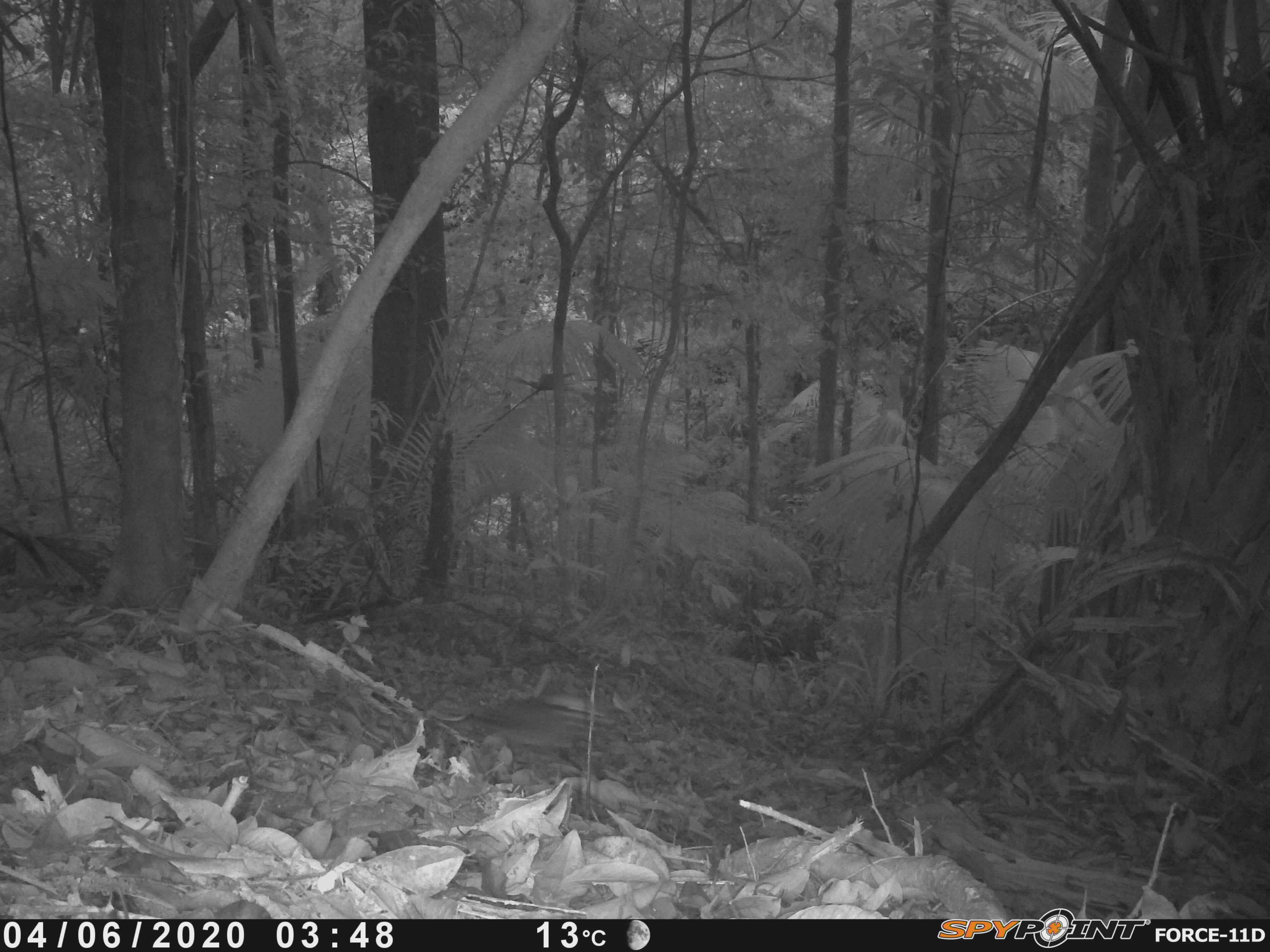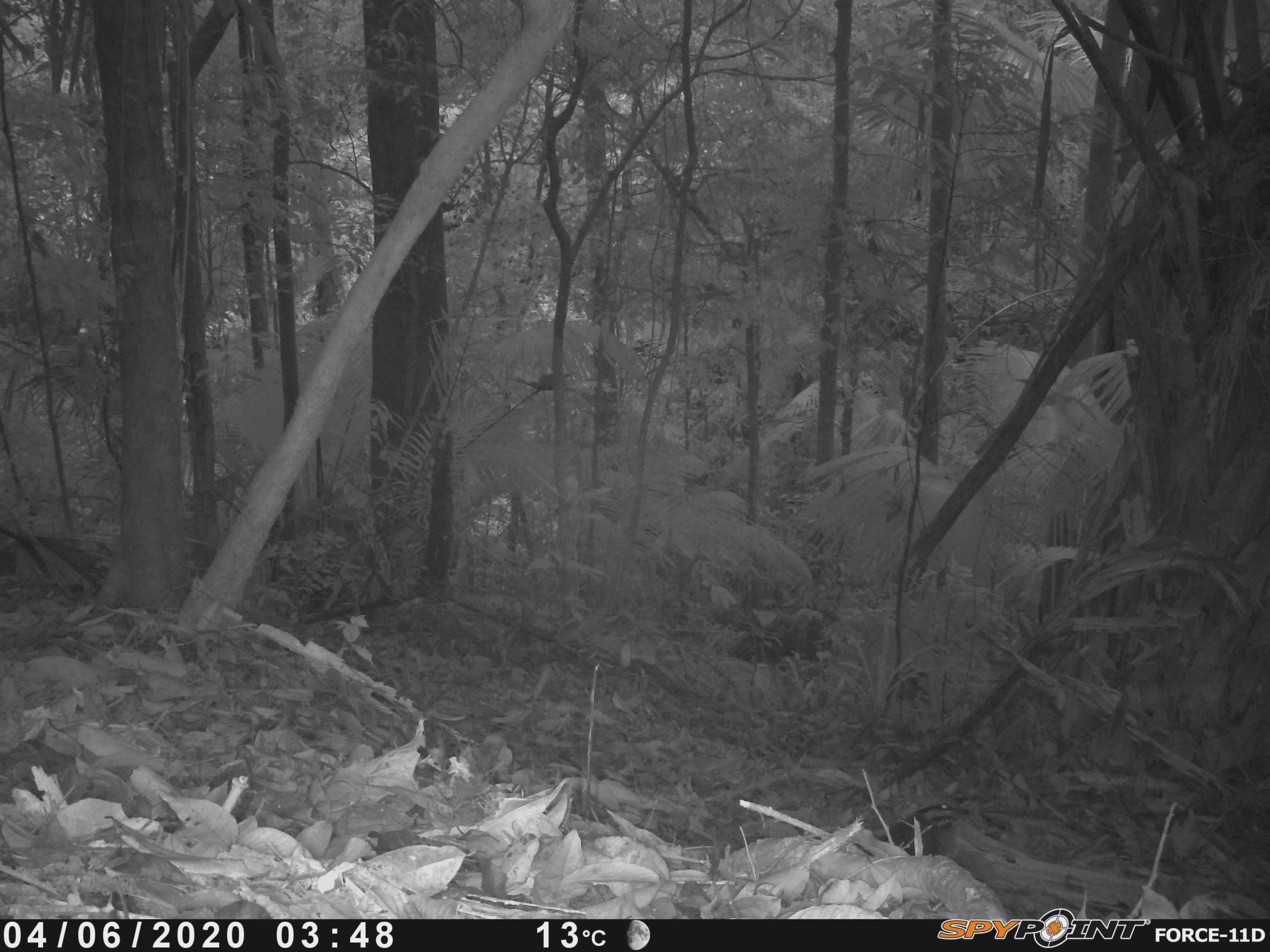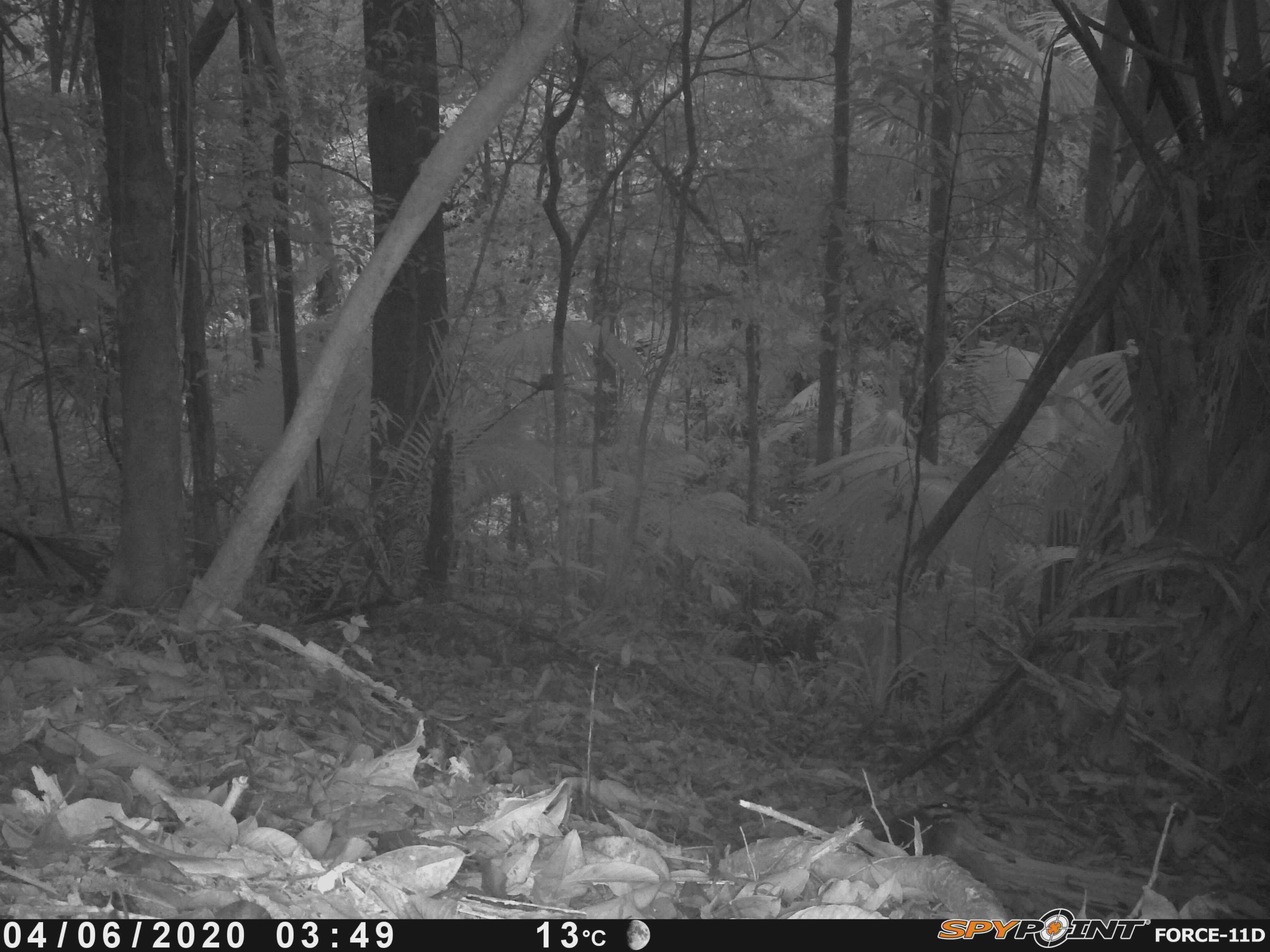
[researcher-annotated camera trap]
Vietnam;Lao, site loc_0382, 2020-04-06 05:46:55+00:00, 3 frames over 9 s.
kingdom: Animalia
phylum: Chordata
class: Aves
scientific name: Aves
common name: bird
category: unidentified bird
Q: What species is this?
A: Unidentified bird (bird) (Aves).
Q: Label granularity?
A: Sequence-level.